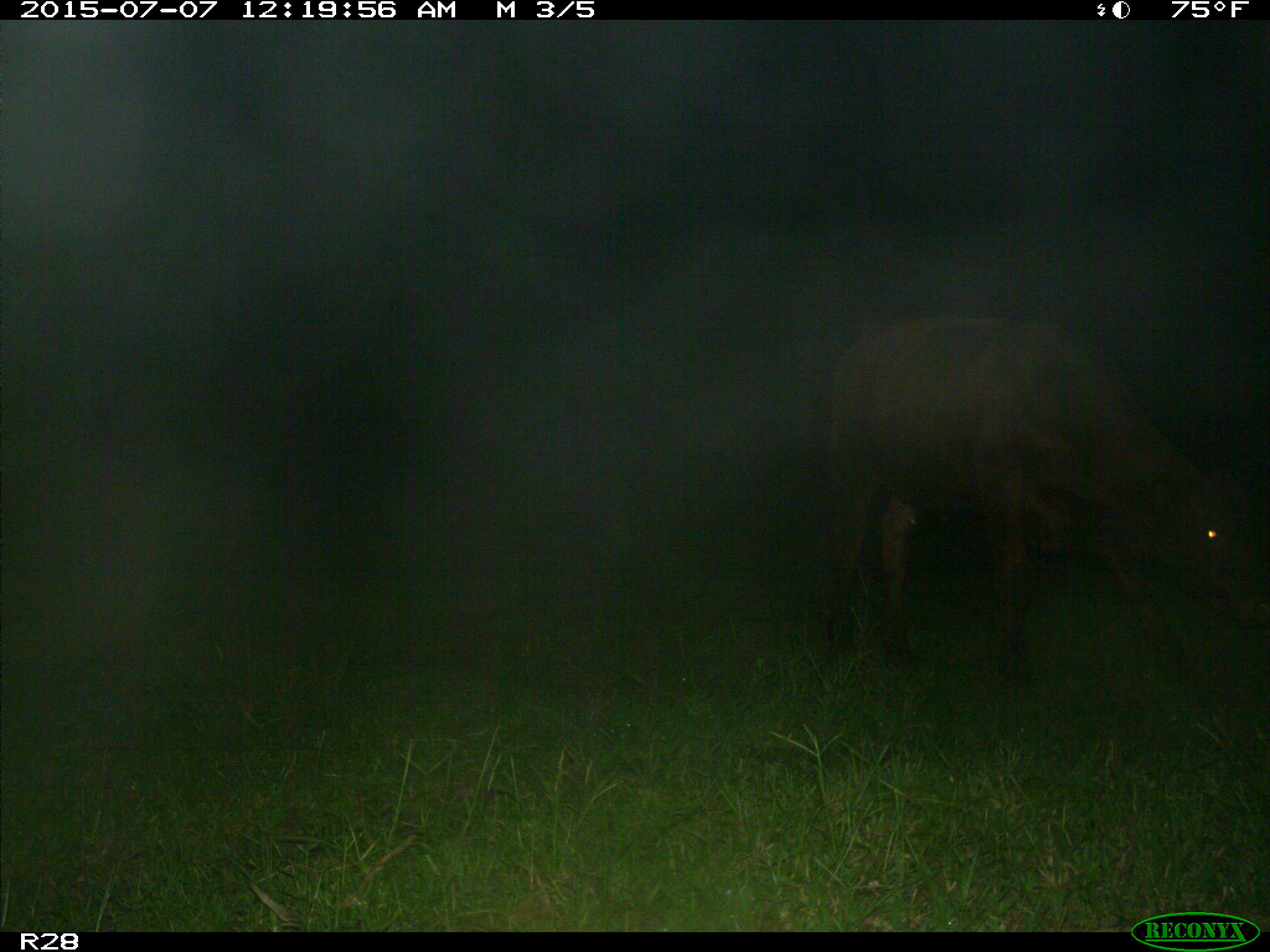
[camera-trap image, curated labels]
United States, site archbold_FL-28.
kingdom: Animalia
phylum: Chordata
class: Mammalia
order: Artiodactyla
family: Bovidae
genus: Bos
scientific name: Bos taurus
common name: domestic cow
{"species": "Bos taurus (domestic cow)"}